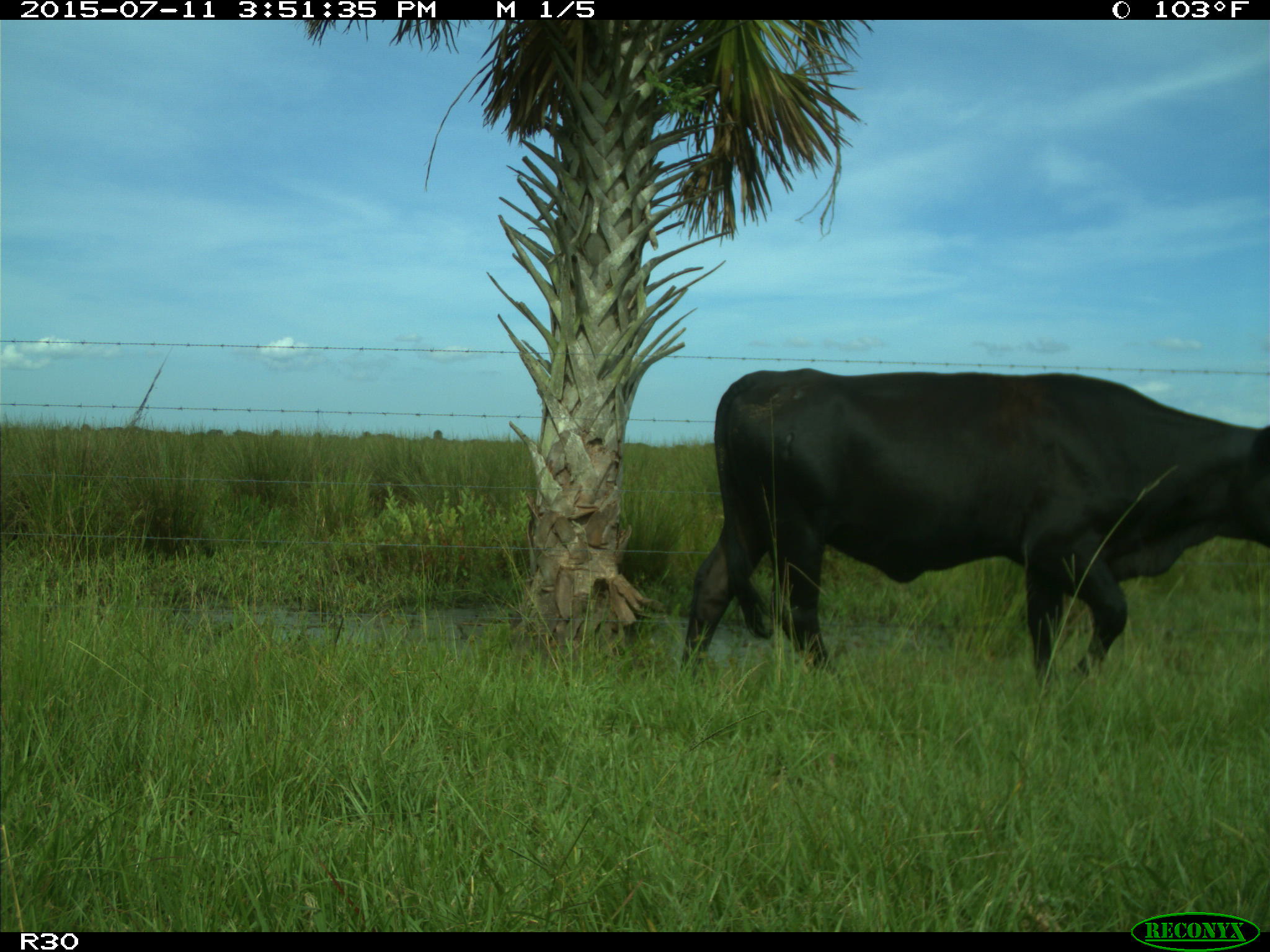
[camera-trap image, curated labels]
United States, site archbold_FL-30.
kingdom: Animalia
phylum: Chordata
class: Mammalia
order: Artiodactyla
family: Bovidae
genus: Bos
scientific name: Bos taurus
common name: domestic cow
Bos taurus (domestic cow).